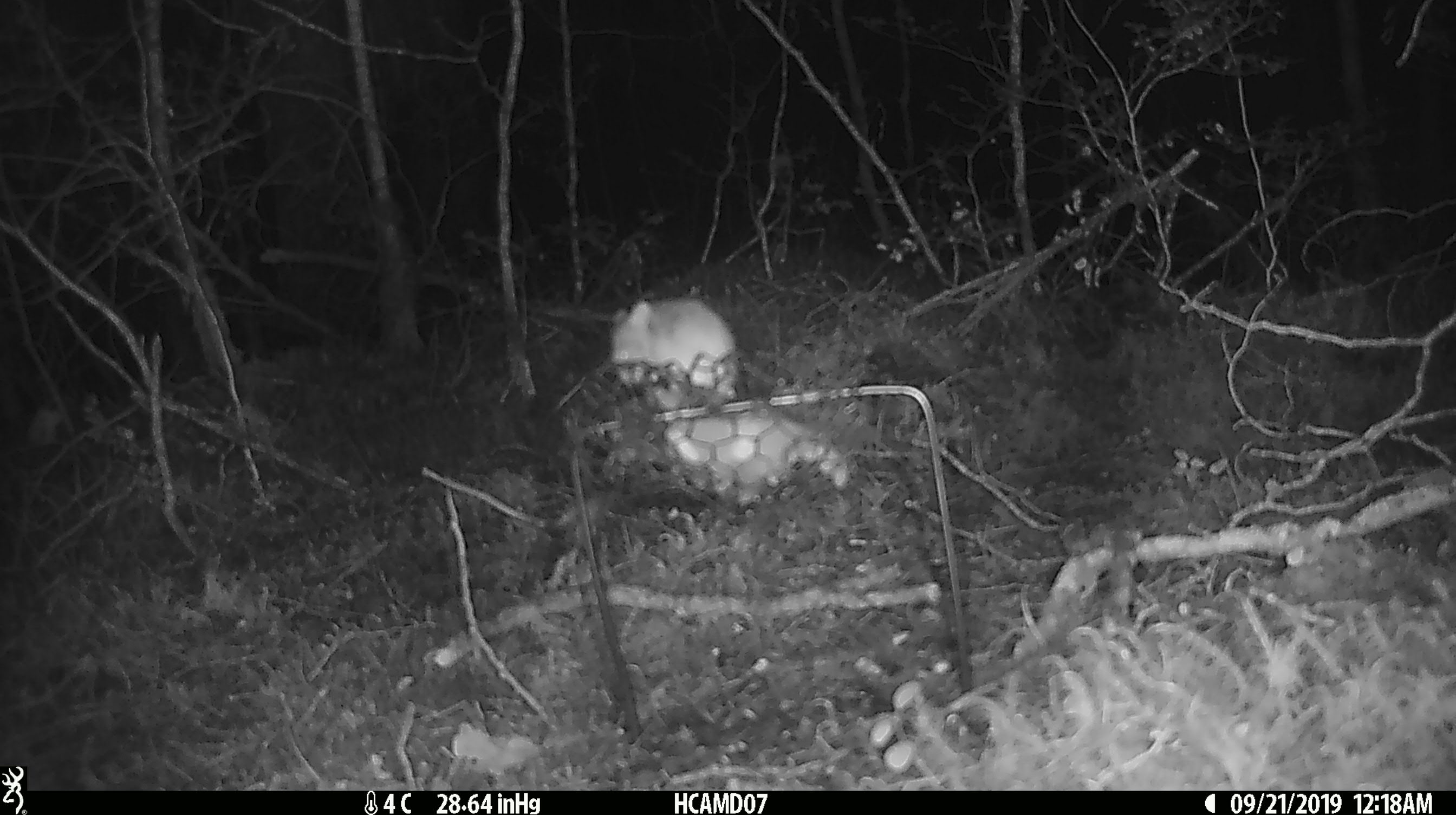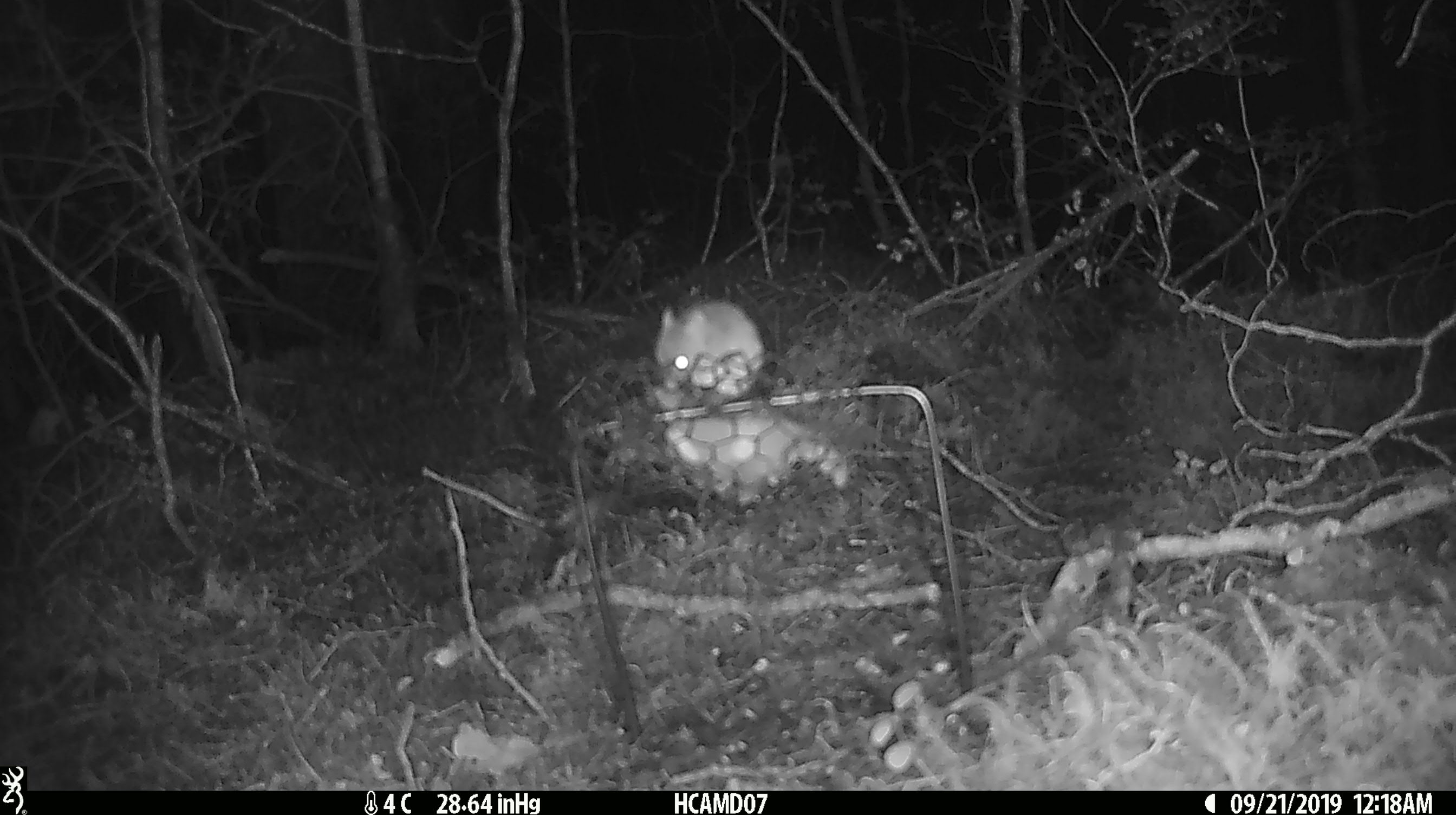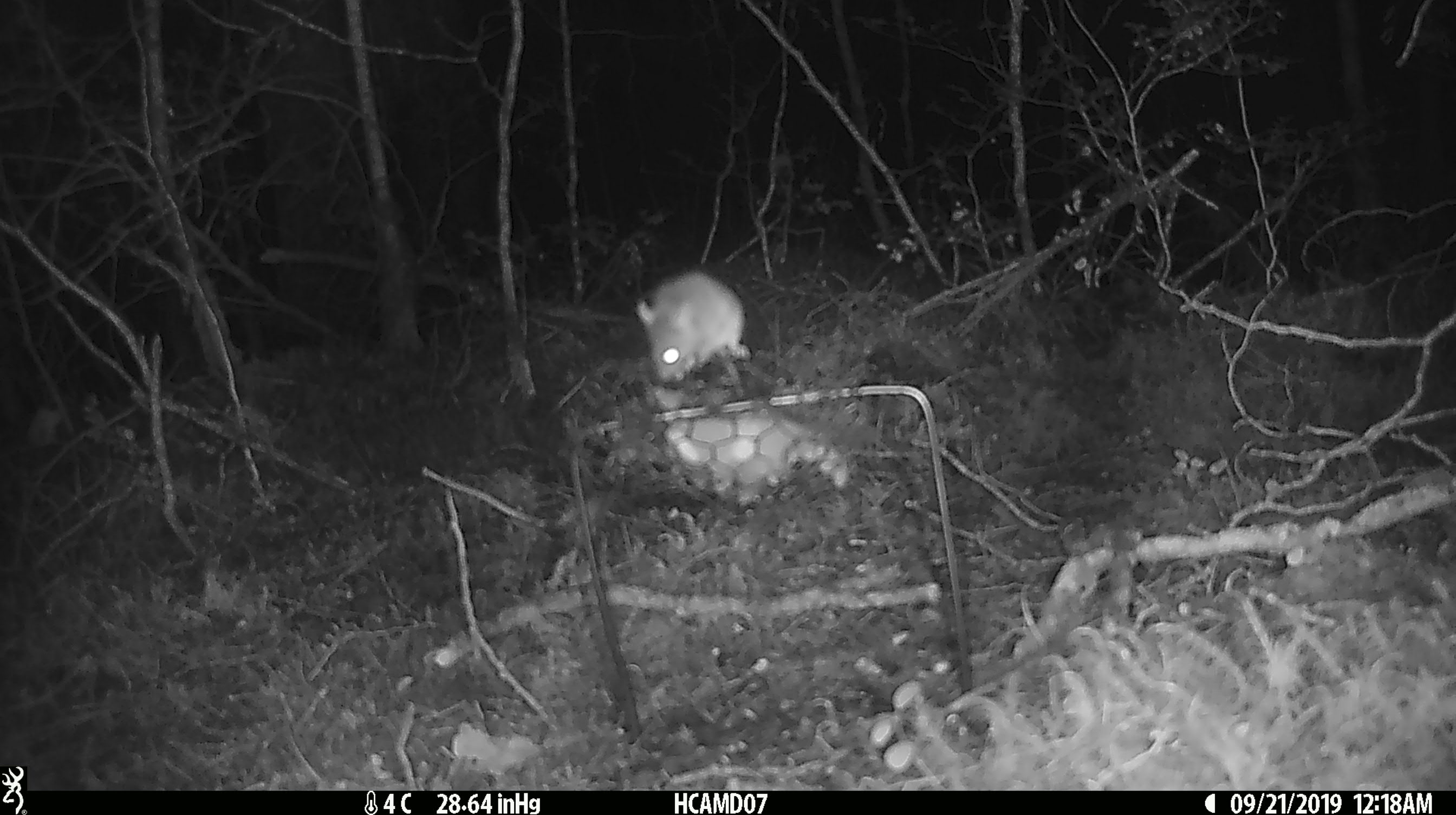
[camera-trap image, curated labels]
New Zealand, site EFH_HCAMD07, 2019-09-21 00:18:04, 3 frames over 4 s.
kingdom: Animalia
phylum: Chordata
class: Mammalia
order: Rodentia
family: Muridae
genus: Mus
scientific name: Mus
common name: mouse